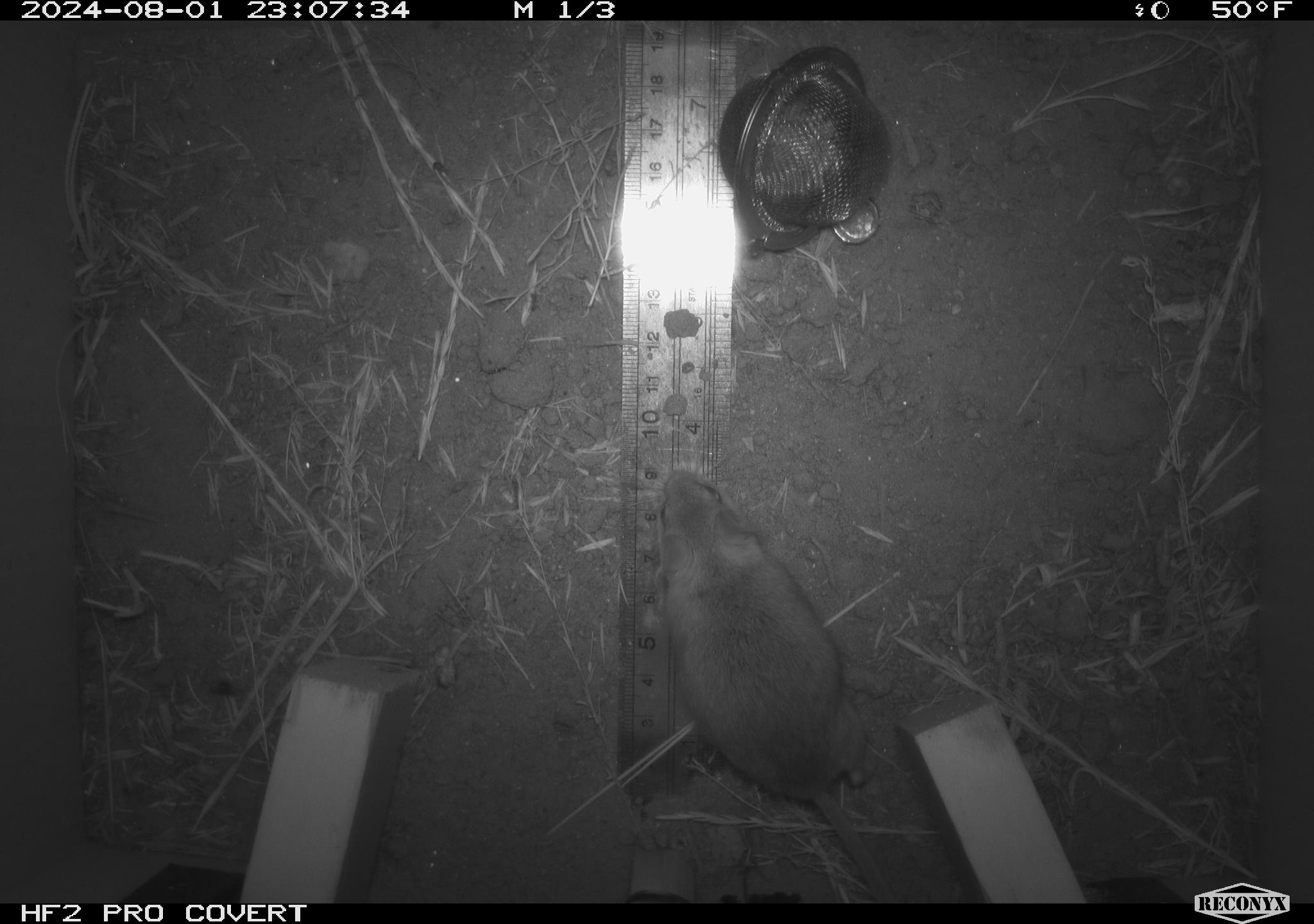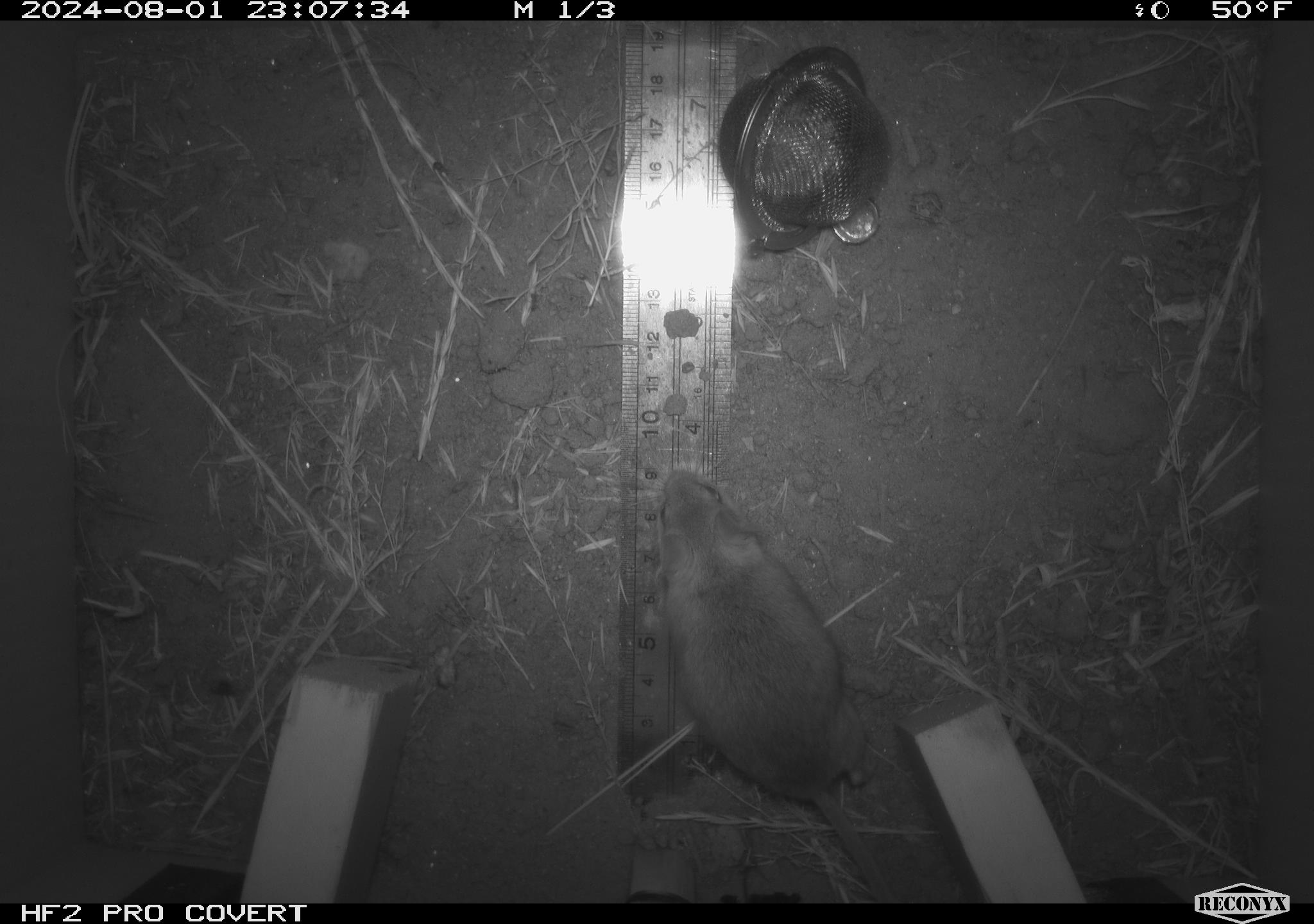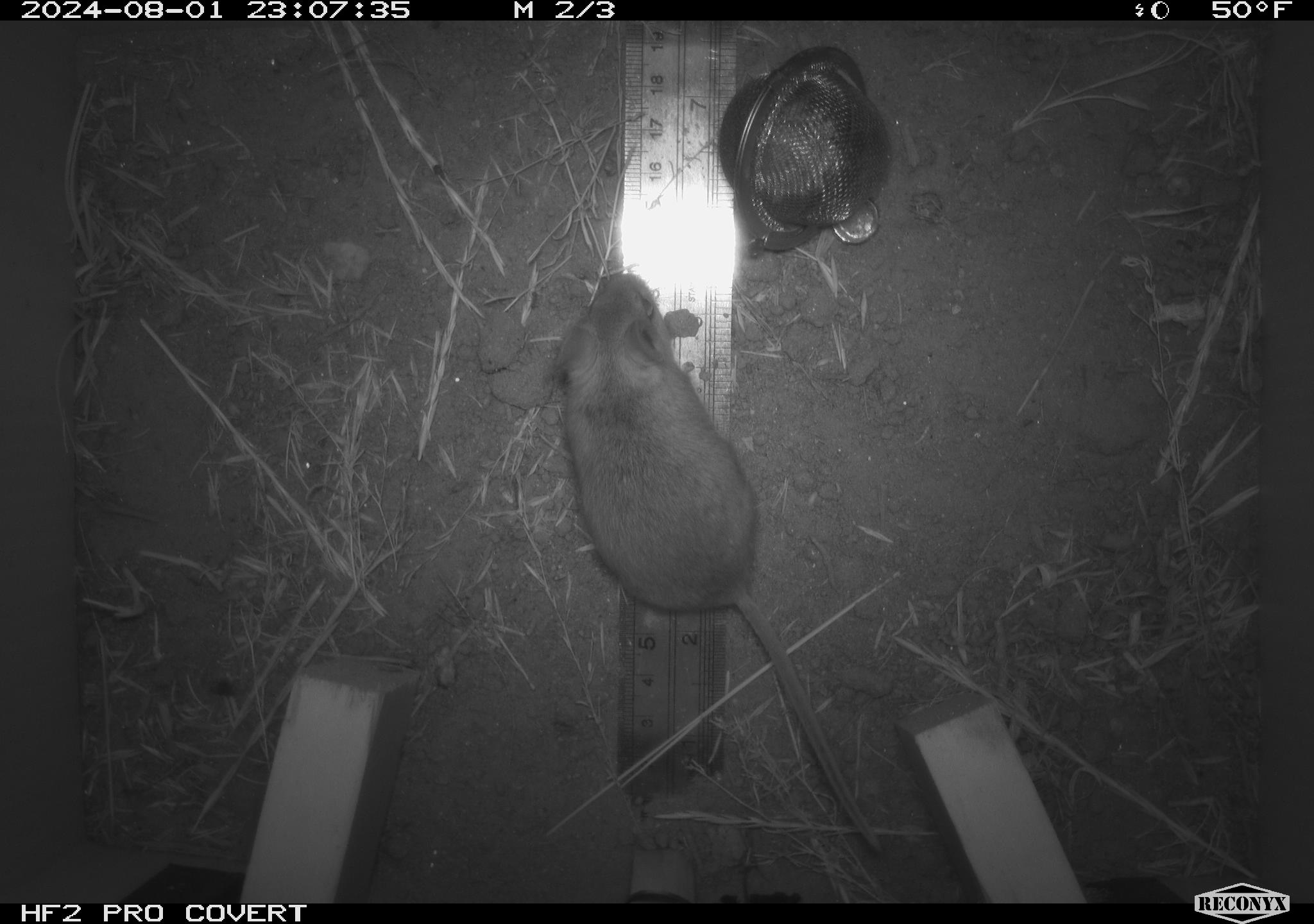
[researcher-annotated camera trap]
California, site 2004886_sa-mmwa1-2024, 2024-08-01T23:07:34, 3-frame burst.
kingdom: Animalia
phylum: Chordata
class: Mammalia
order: Rodentia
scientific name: Rodentia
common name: mouse species